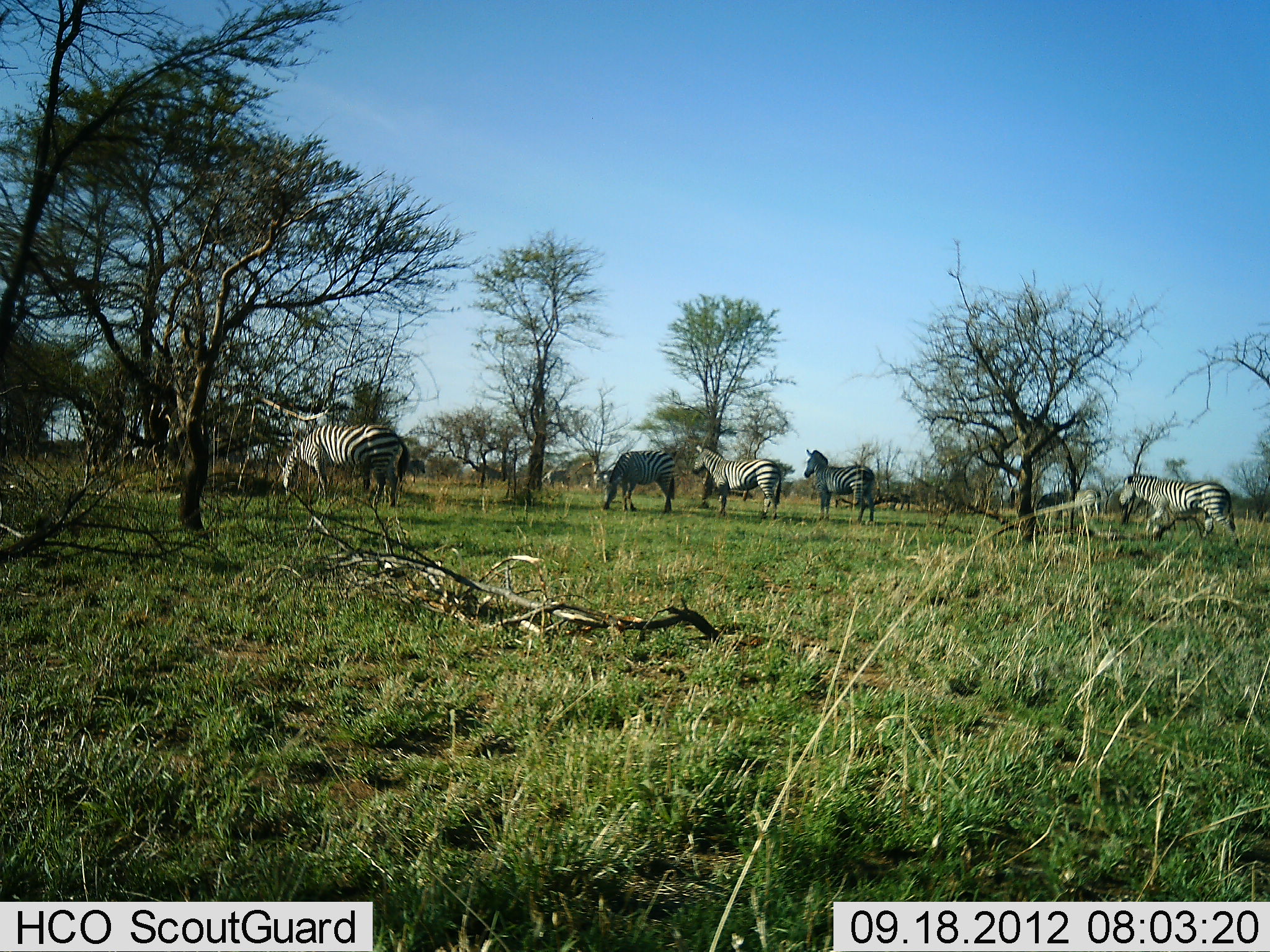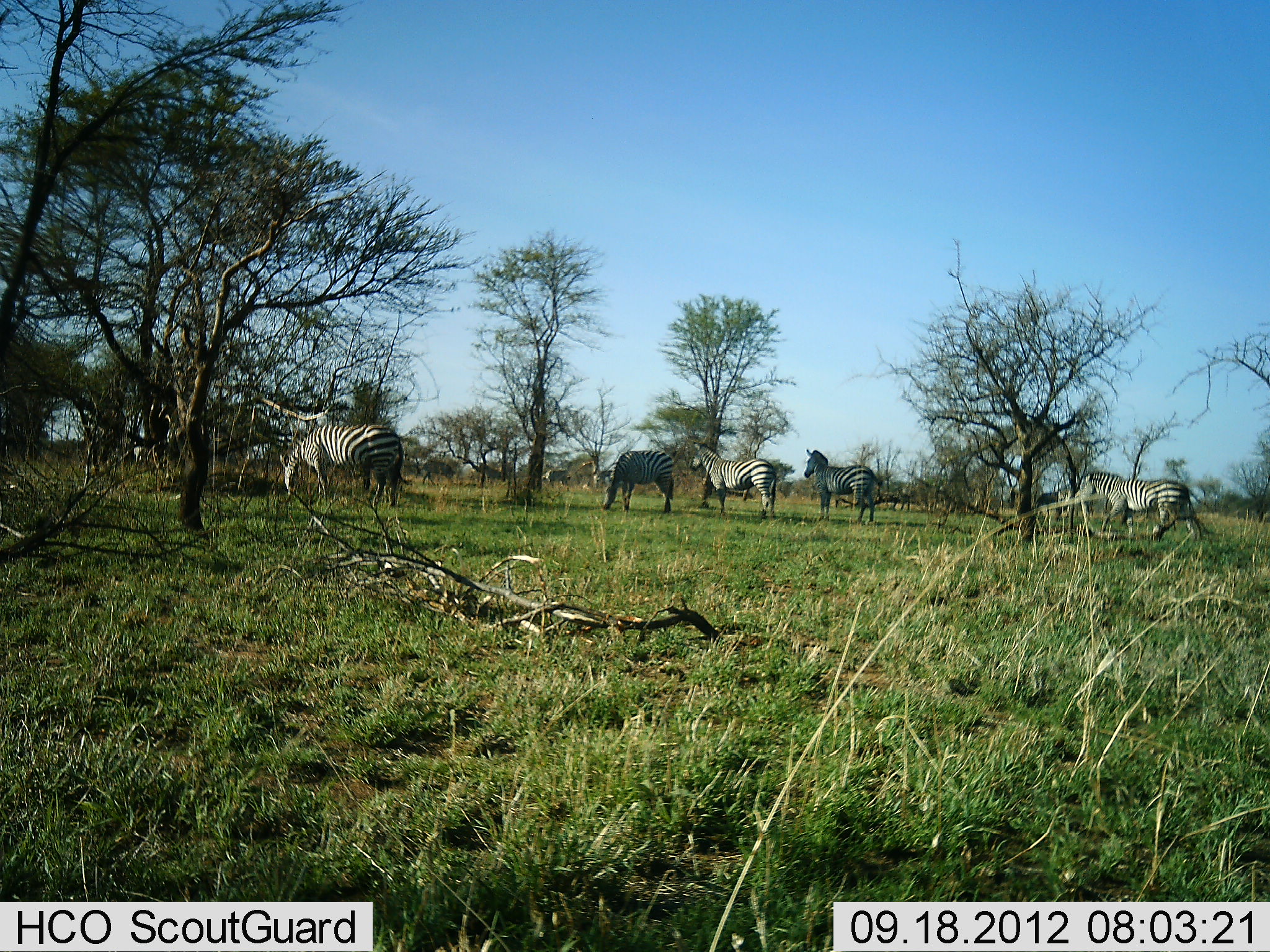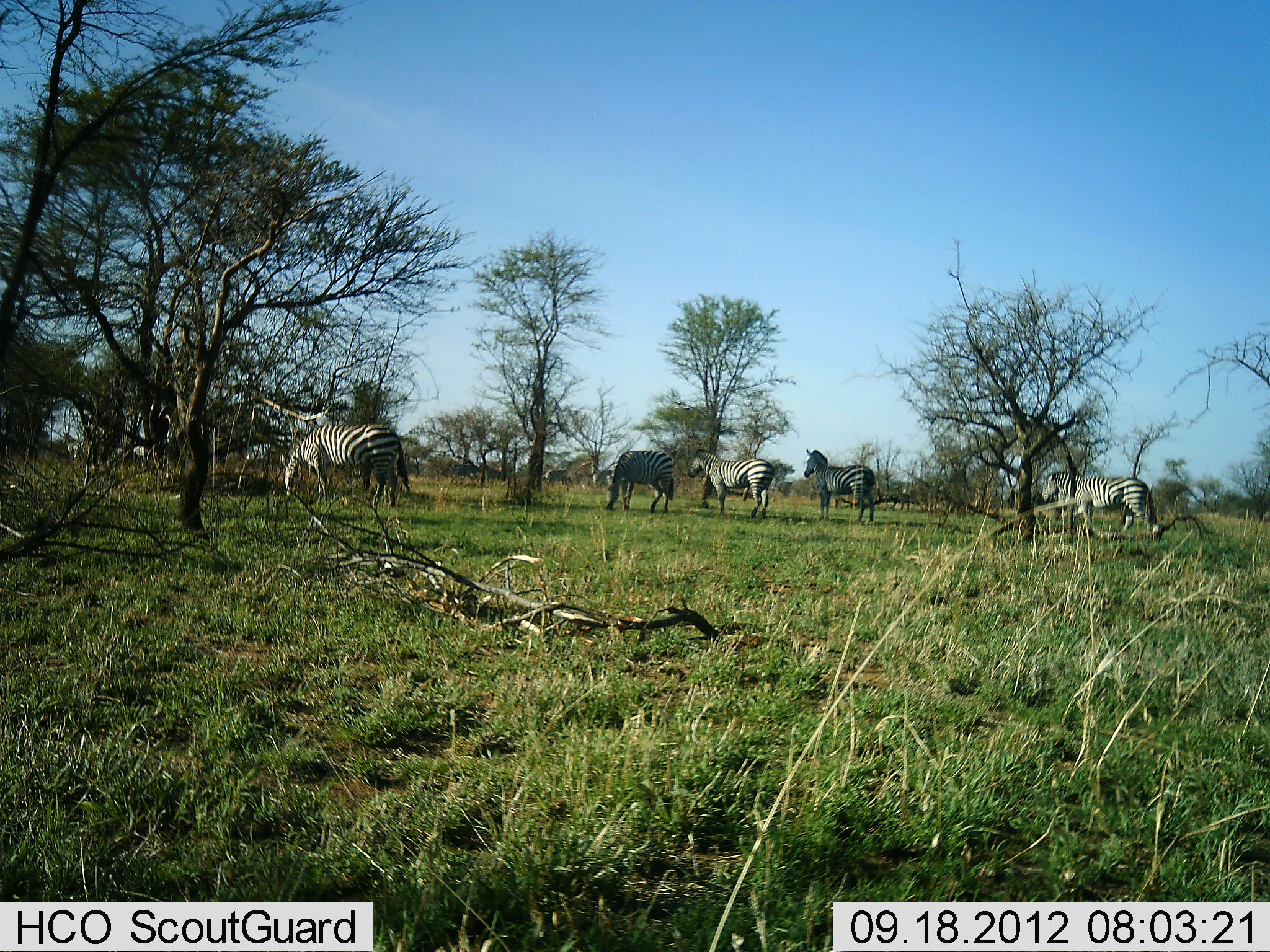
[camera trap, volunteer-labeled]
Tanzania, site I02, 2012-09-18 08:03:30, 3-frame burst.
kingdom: Animalia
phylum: Chordata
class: Mammalia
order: Perissodactyla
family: Equidae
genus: Equus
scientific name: Equus quagga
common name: plains zebra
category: zebra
Zebra (plains zebra) (Equus quagga), count 11-50. Behavior (volunteer vote fractions): standing 83%, resting 0%, moving 67%, interacting 0%. Young present (vote fraction): 0%. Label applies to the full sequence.